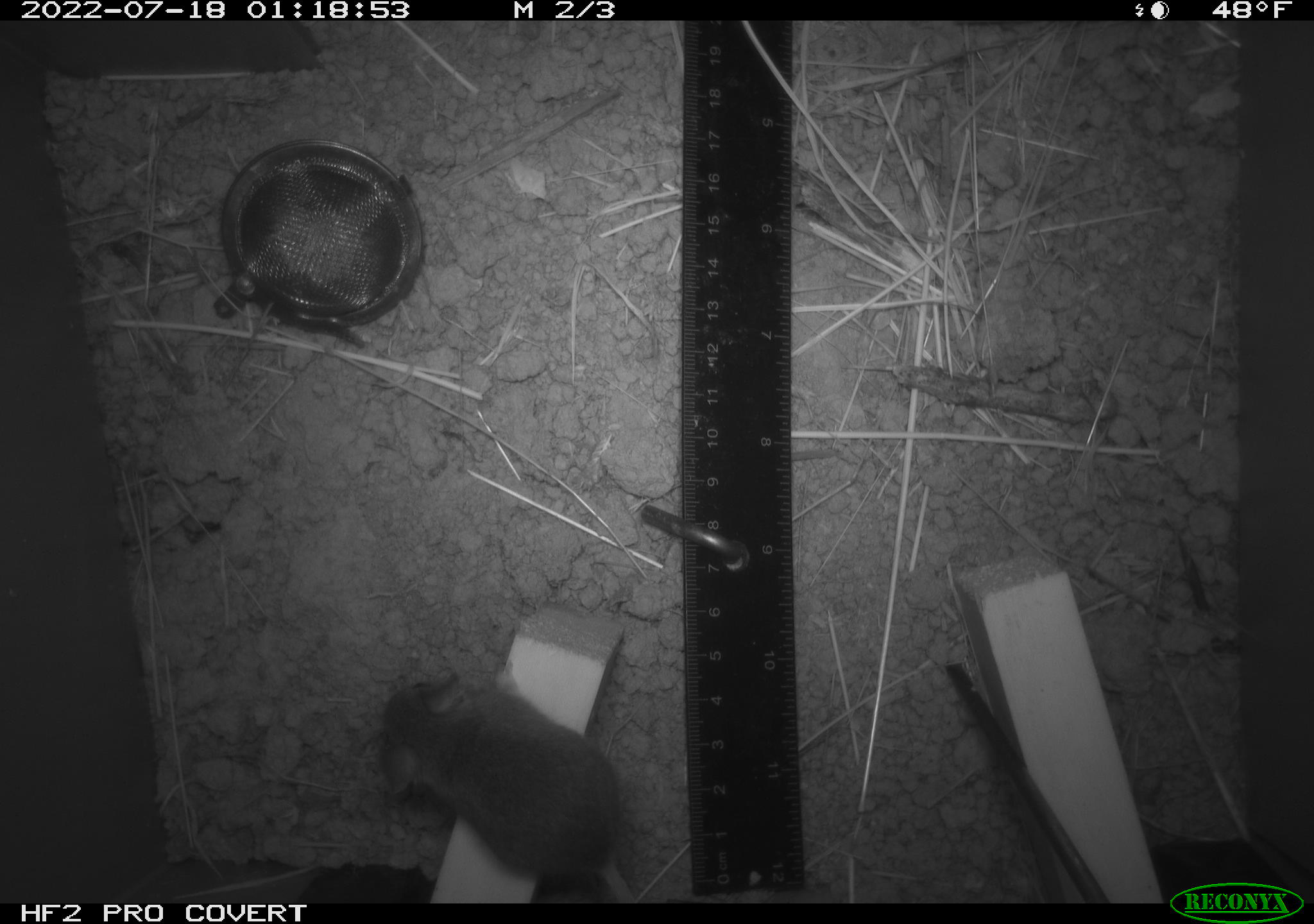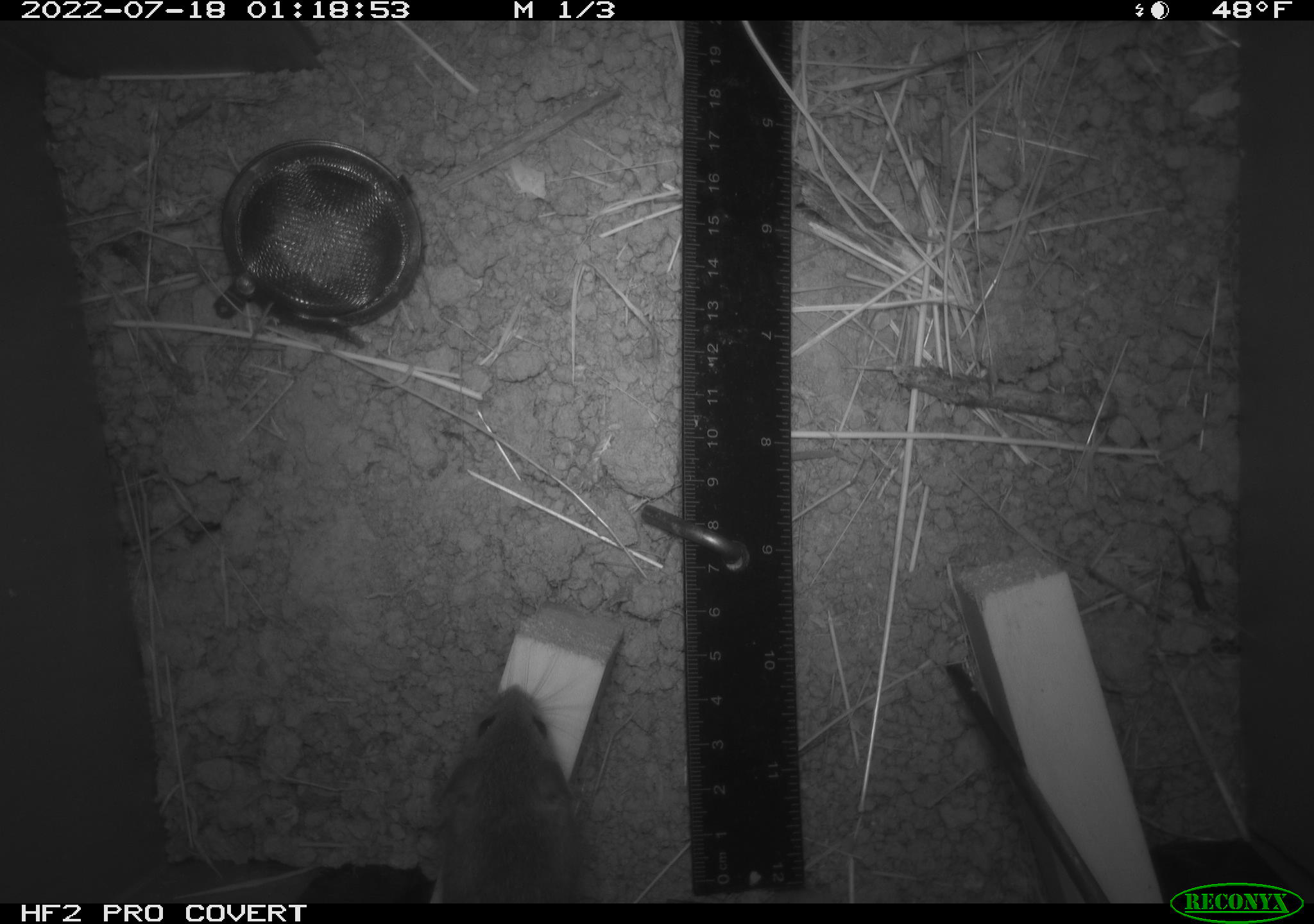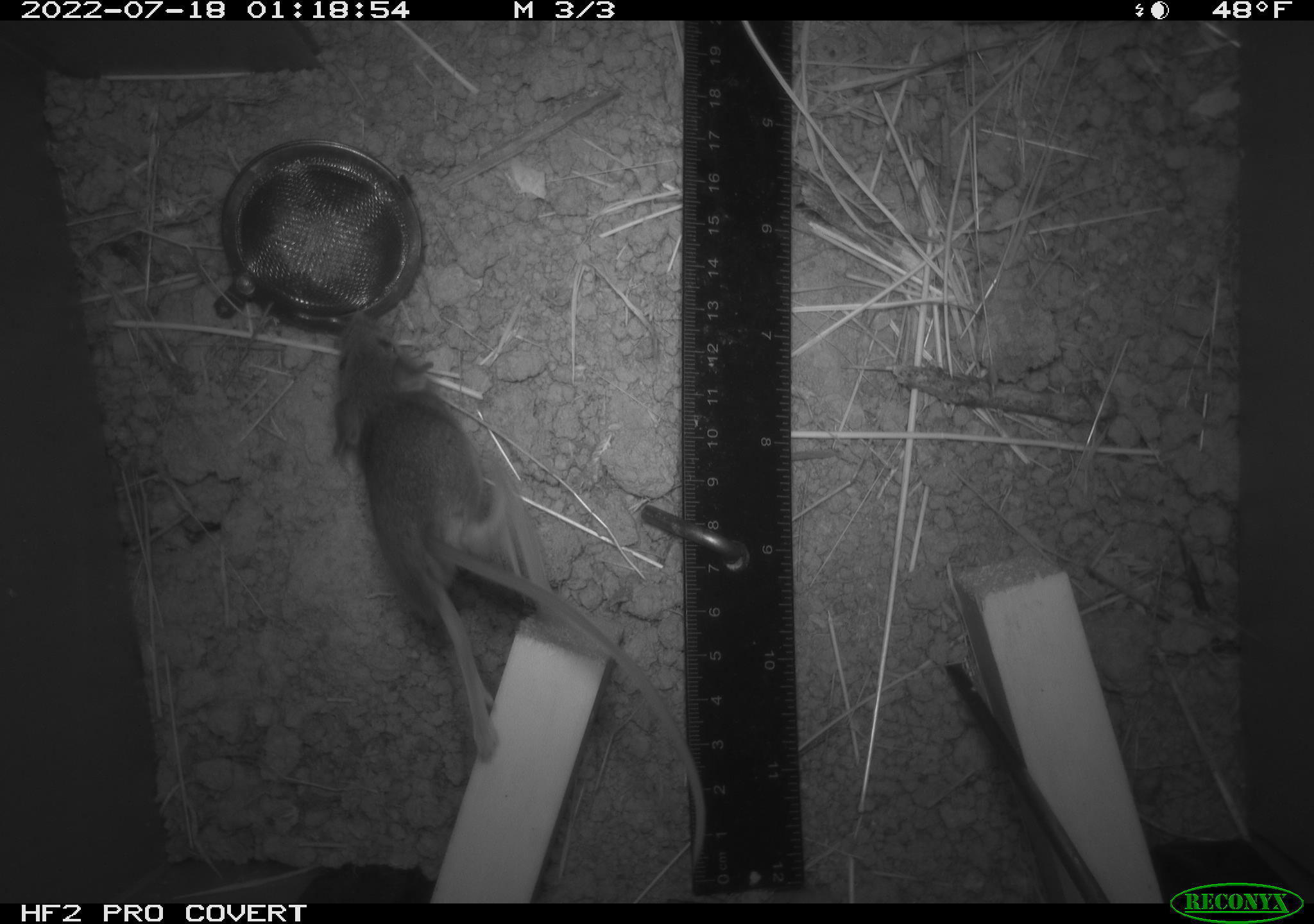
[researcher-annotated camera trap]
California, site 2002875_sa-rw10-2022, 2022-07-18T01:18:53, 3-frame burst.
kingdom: Animalia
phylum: Chordata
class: Mammalia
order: Rodentia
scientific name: Rodentia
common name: mouse species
Mouse species (Rodentia).